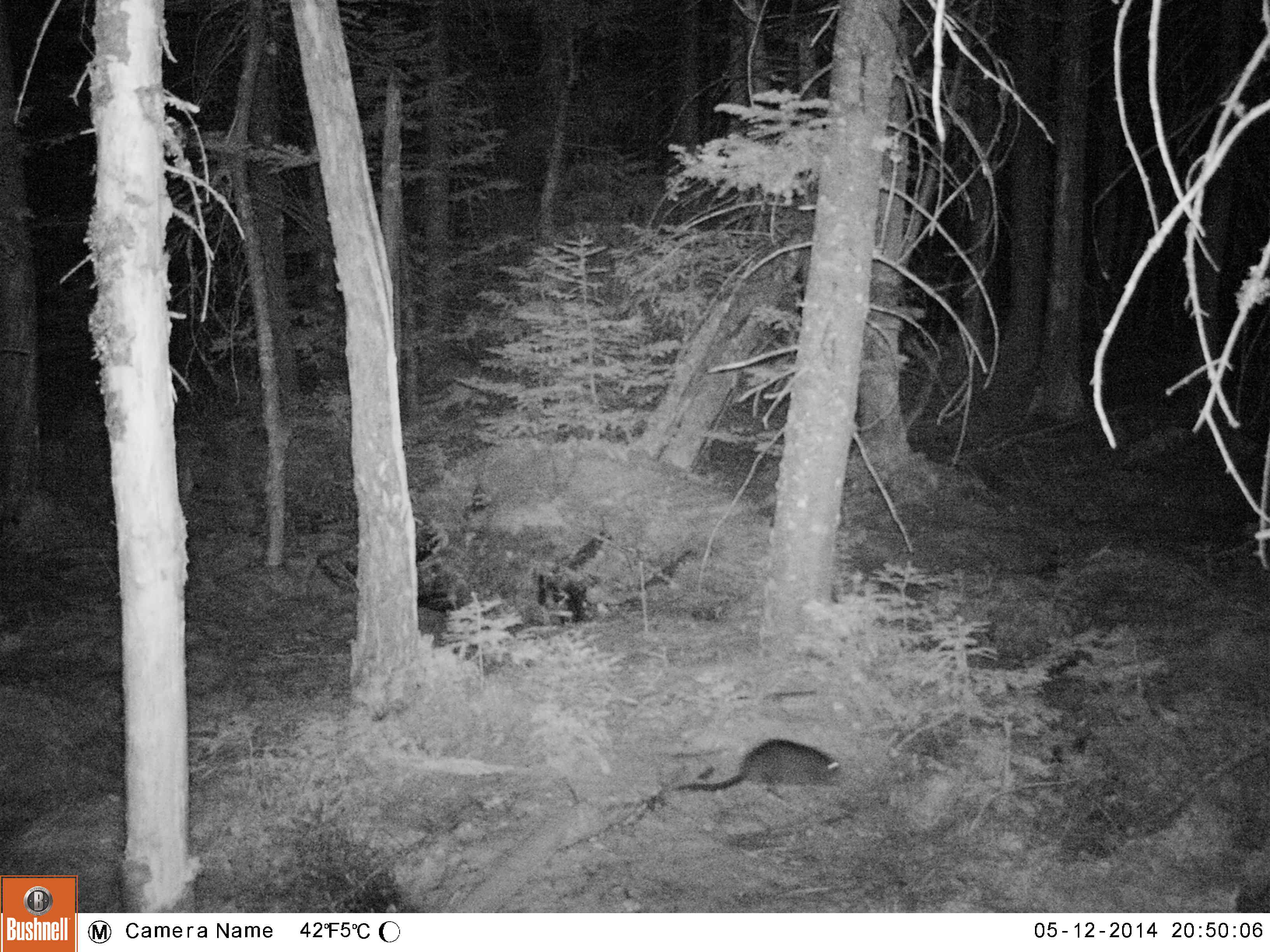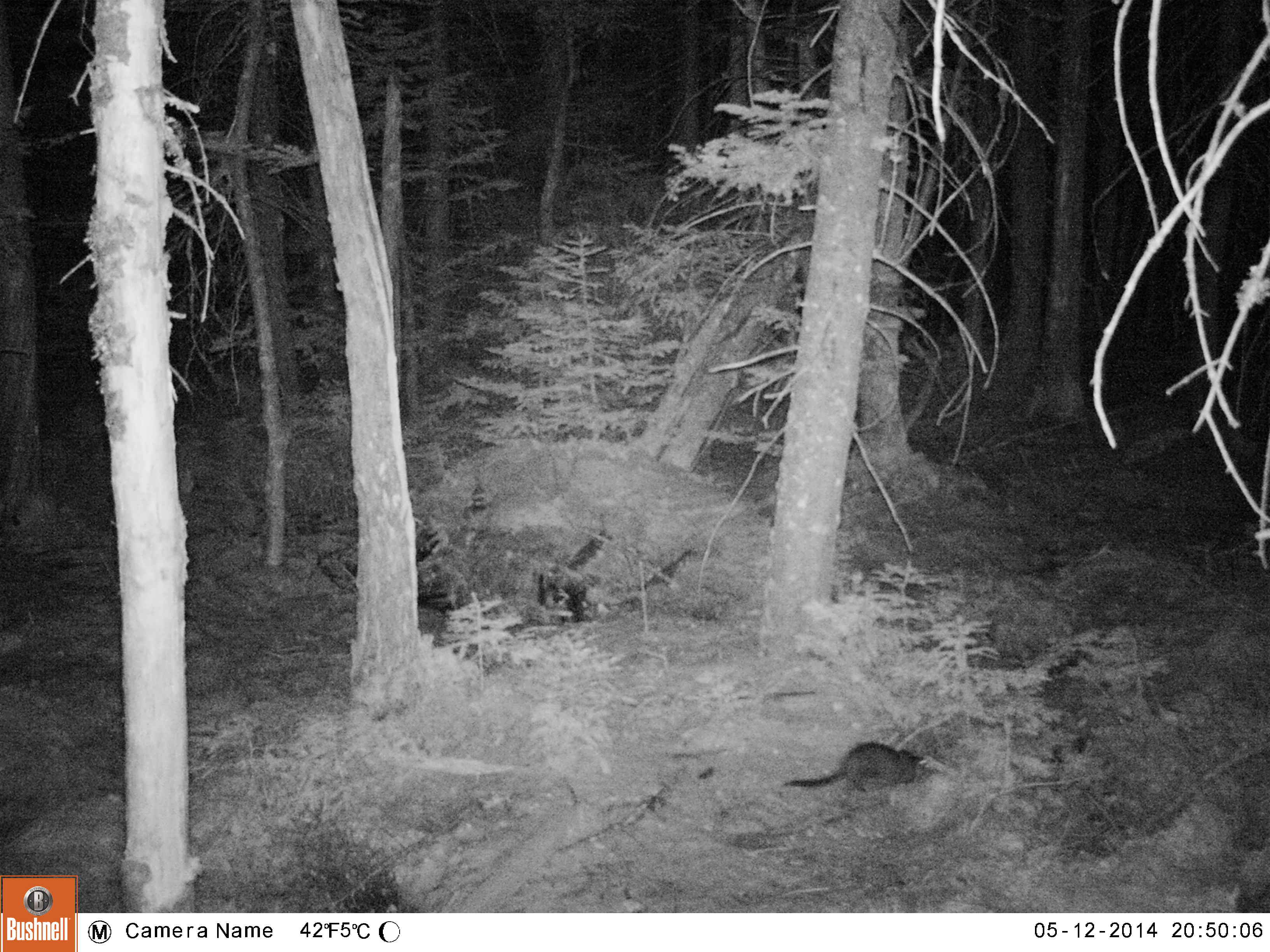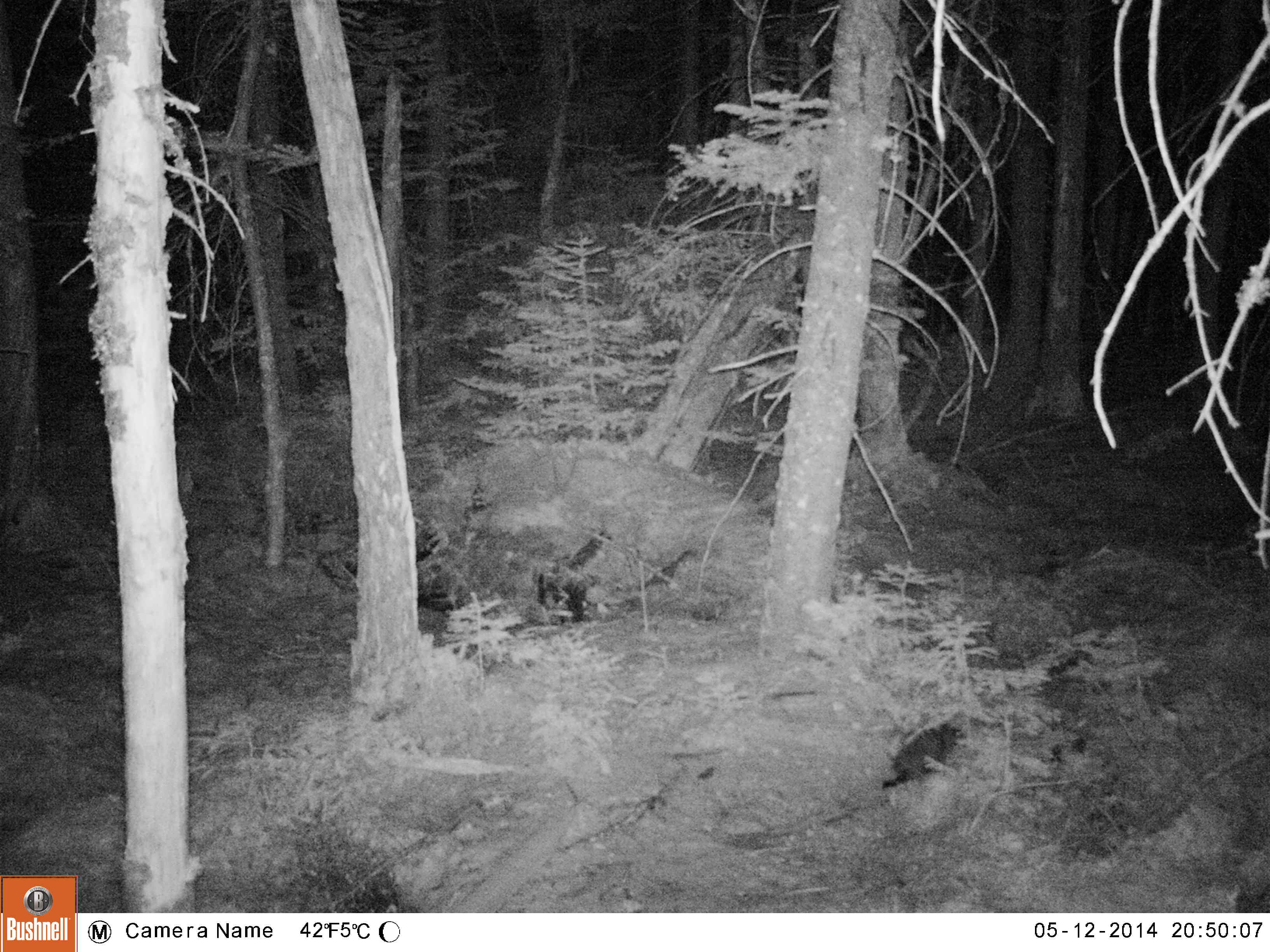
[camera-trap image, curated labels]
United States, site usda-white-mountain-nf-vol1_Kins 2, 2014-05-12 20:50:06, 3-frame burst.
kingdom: Animalia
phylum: Chordata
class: Mammalia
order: Rodentia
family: Cricetidae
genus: Ondatra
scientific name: Ondatra zibethicus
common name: muskrat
Muskrat (Ondatra zibethicus).